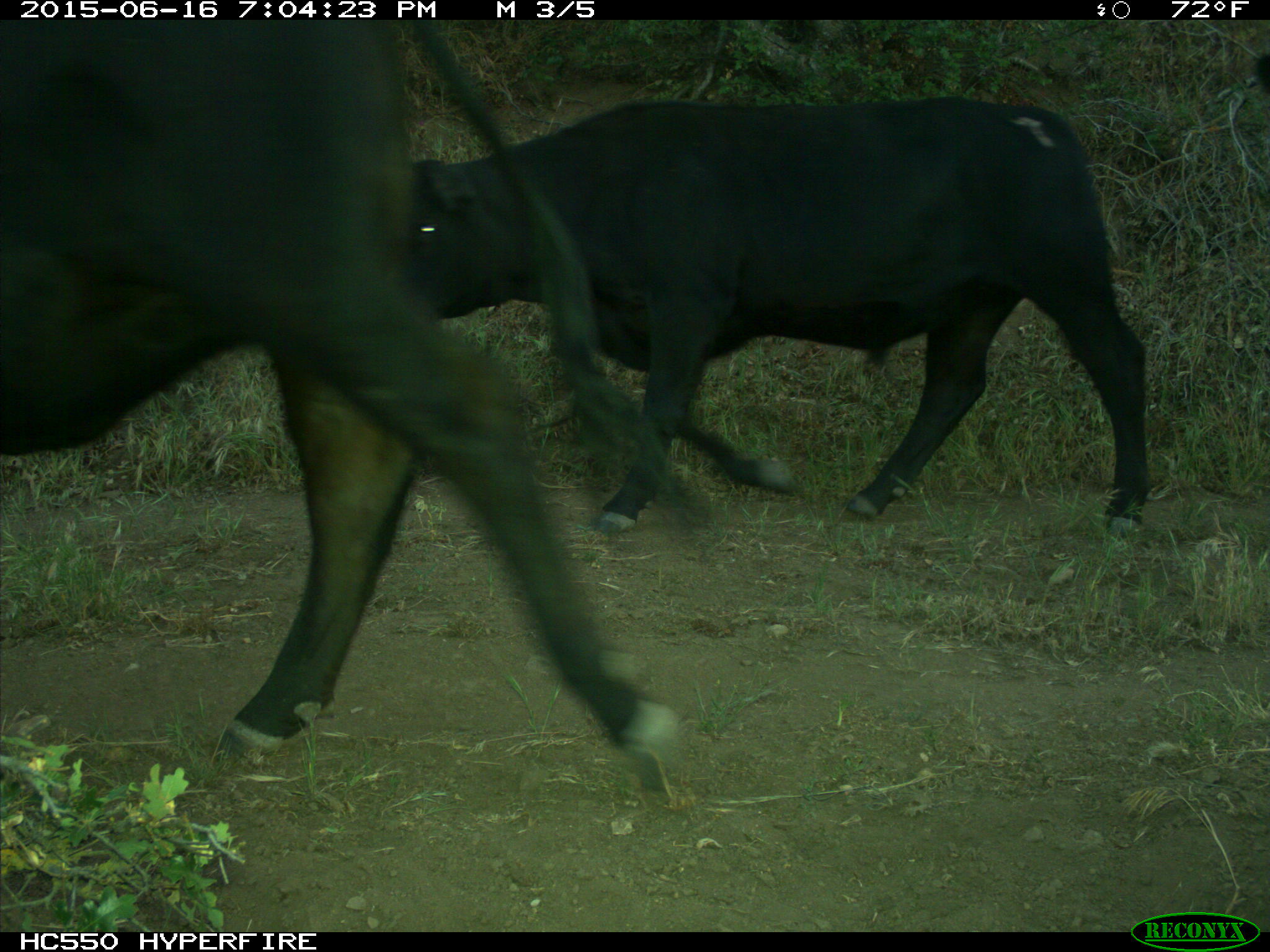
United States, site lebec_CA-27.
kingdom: Animalia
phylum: Chordata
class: Mammalia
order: Artiodactyla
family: Bovidae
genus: Bos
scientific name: Bos taurus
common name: domestic cow